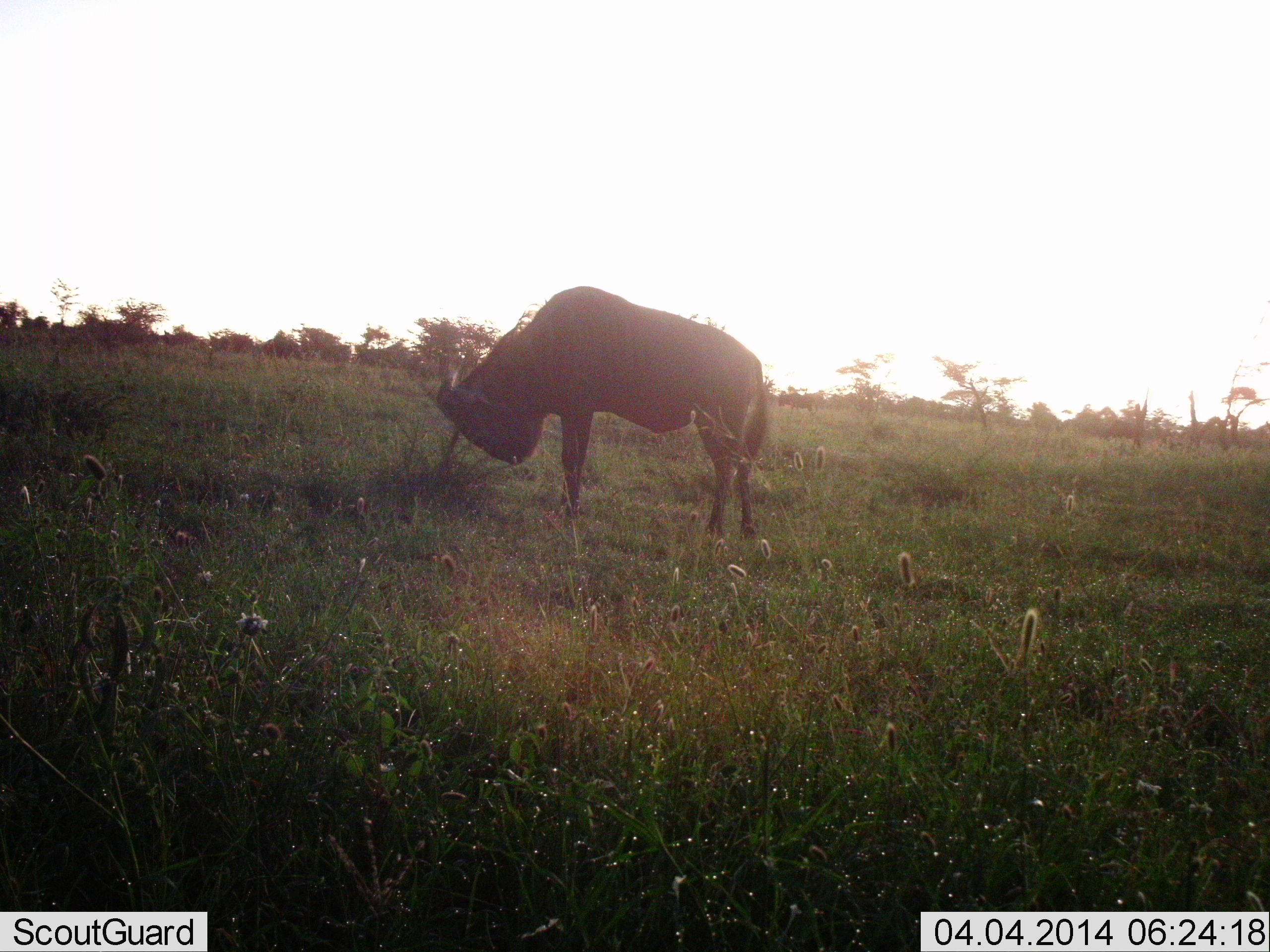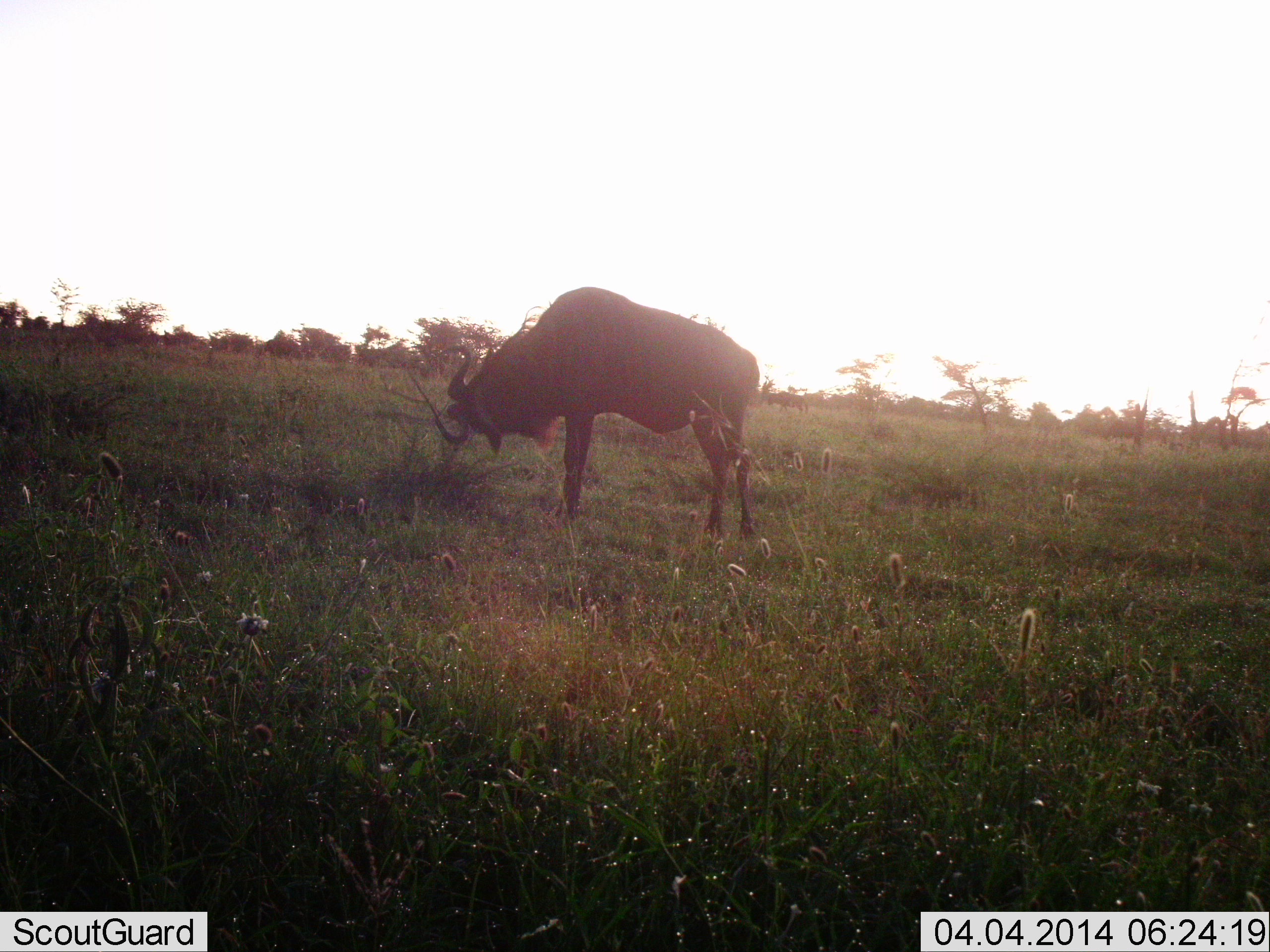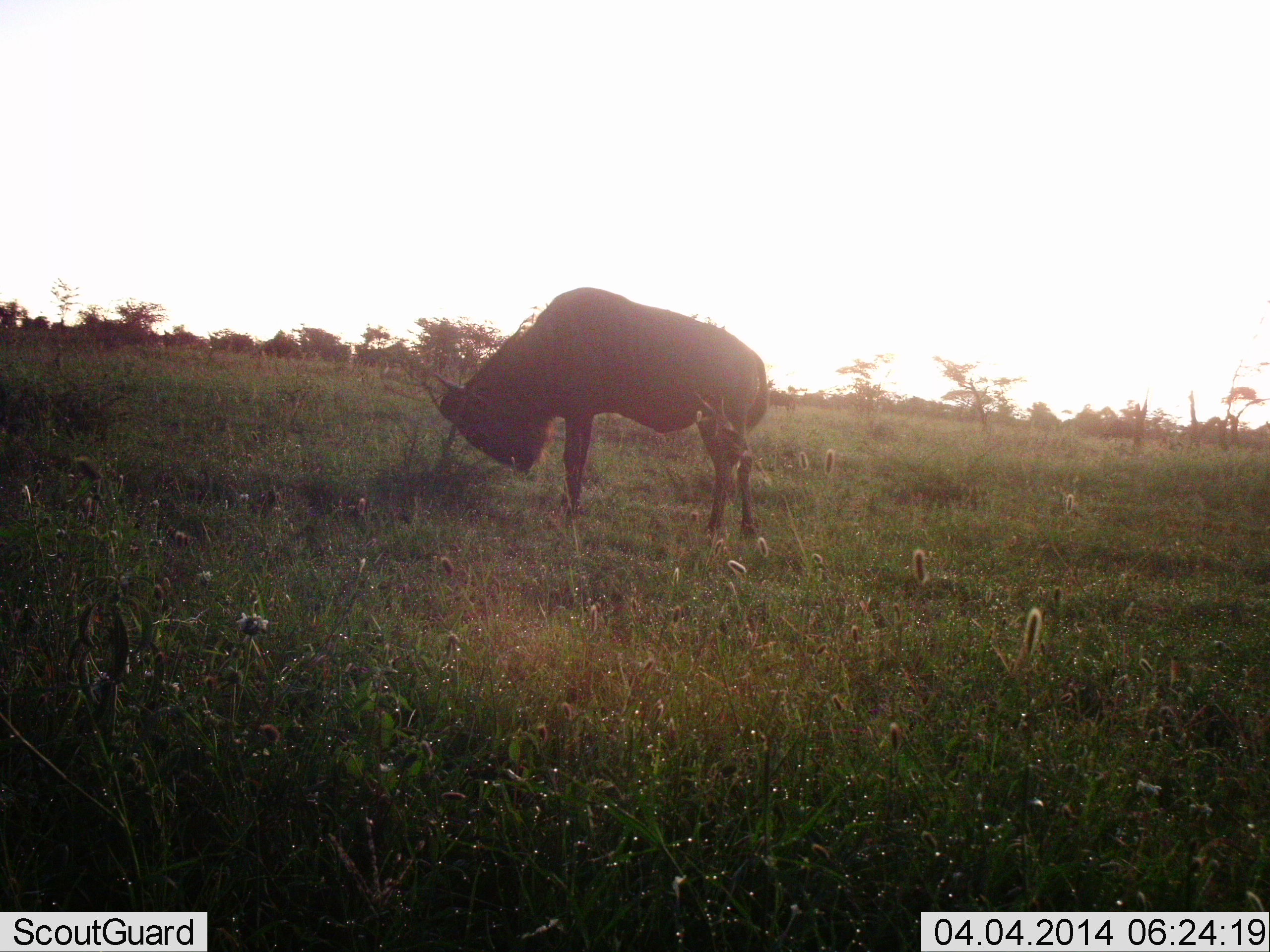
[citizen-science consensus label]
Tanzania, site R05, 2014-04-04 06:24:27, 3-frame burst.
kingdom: Animalia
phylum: Chordata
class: Mammalia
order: Artiodactyla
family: Bovidae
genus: Connochaetes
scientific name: Connochaetes taurinus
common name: blue wildebeest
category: wildebeest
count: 1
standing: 90%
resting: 0%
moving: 10%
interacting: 10%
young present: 0%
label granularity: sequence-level